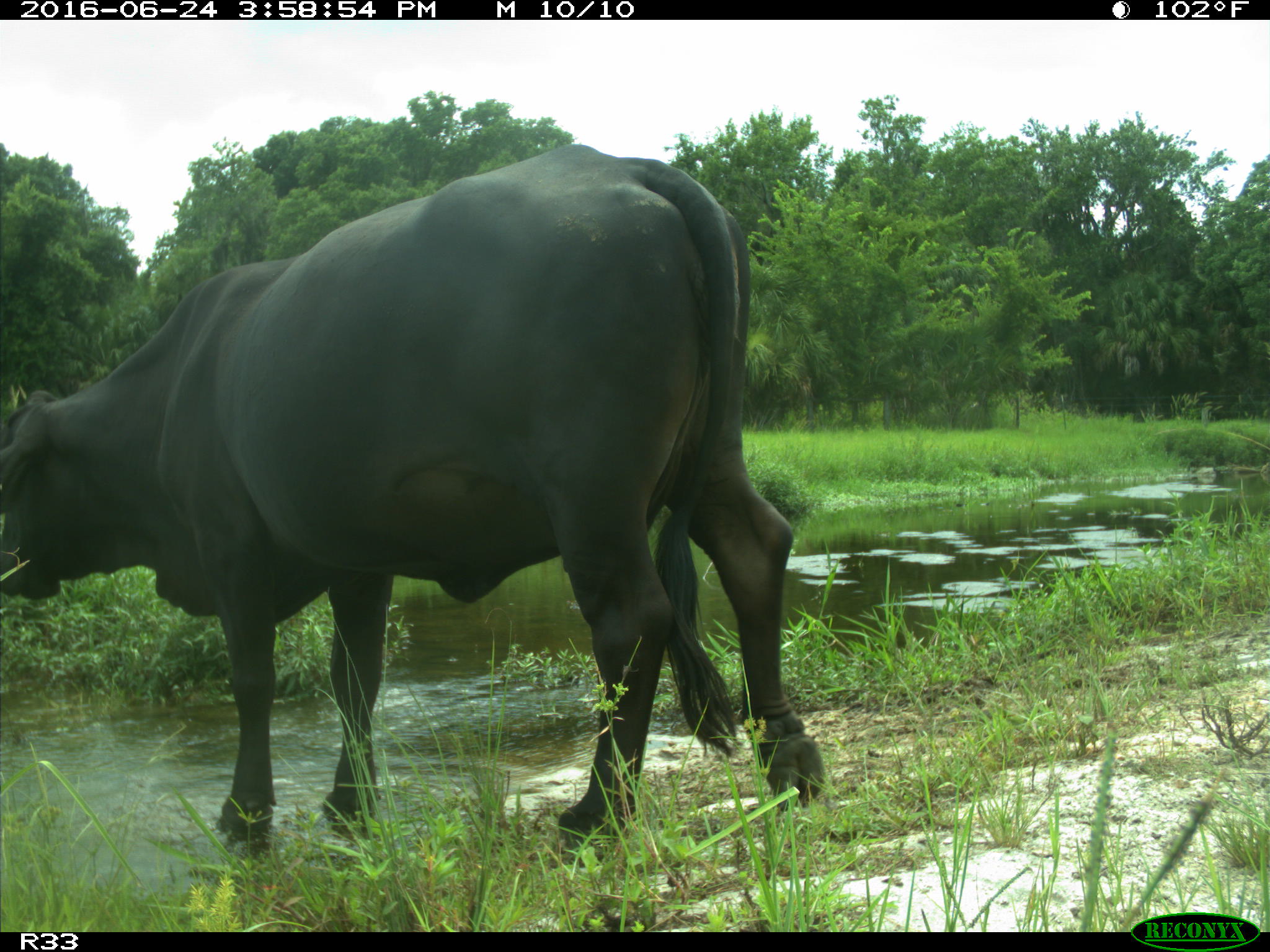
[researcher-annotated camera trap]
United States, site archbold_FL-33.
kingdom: Animalia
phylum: Chordata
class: Mammalia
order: Artiodactyla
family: Bovidae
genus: Bos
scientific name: Bos taurus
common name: domestic cow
Bos taurus (domestic cow).